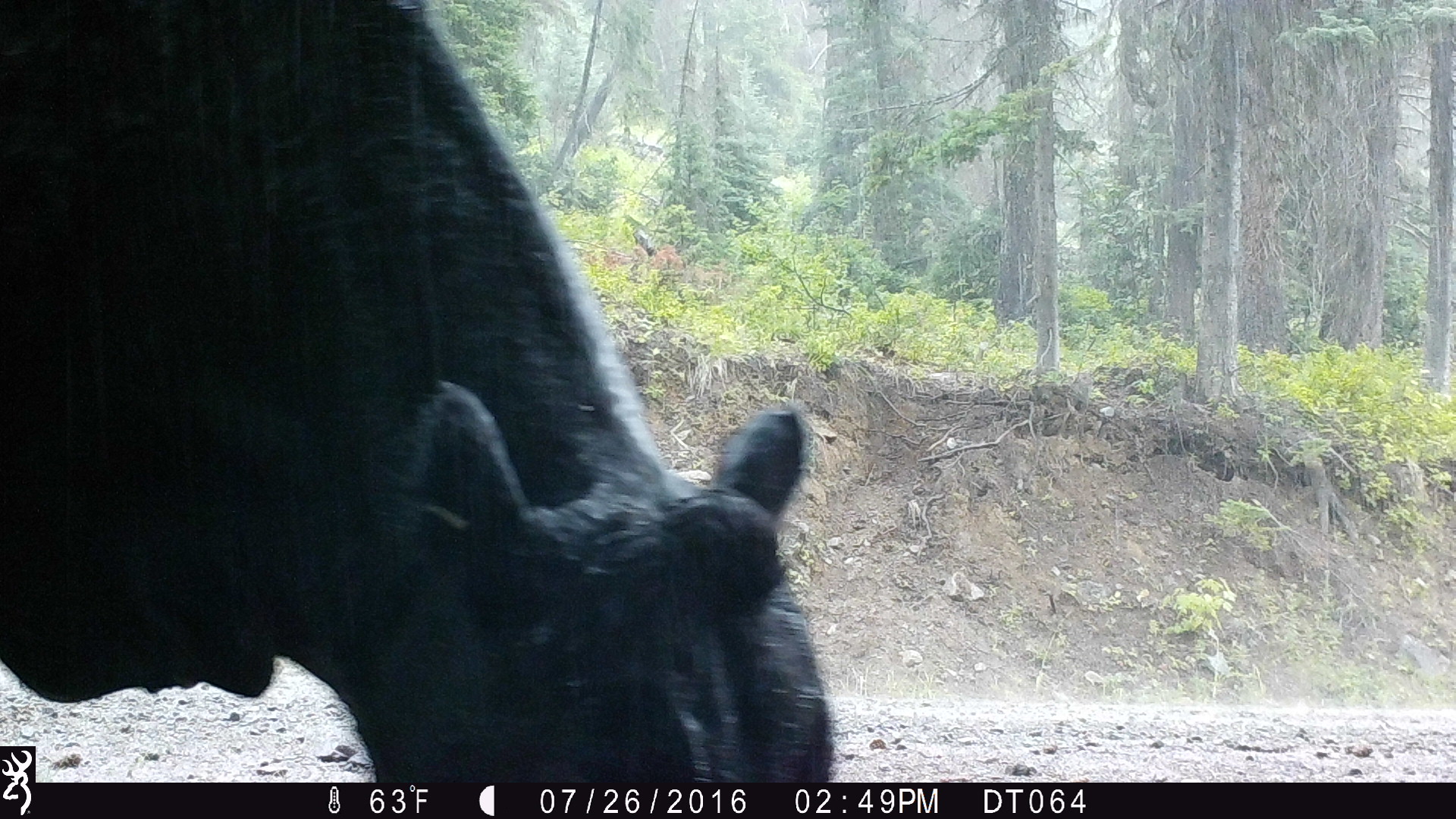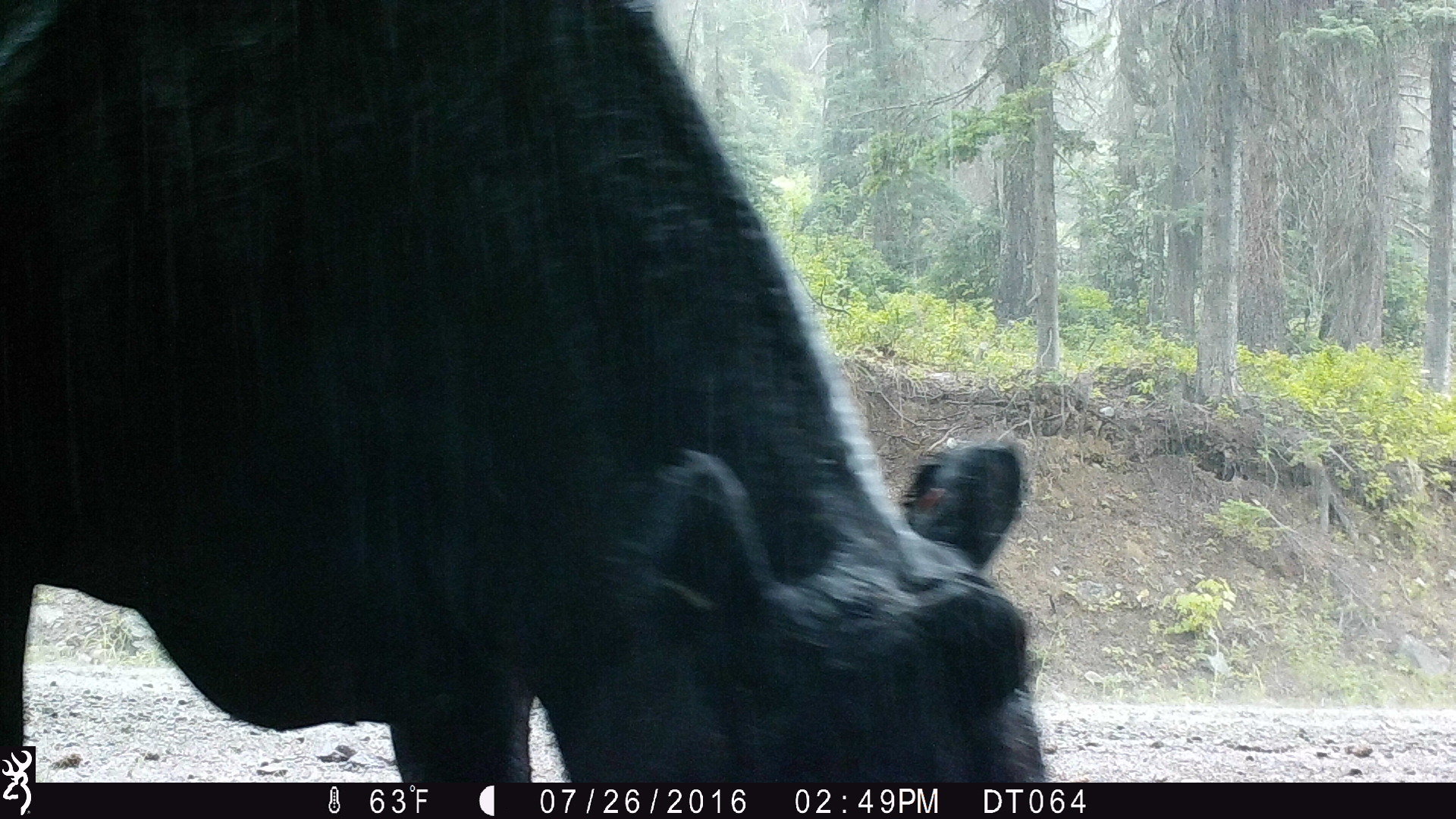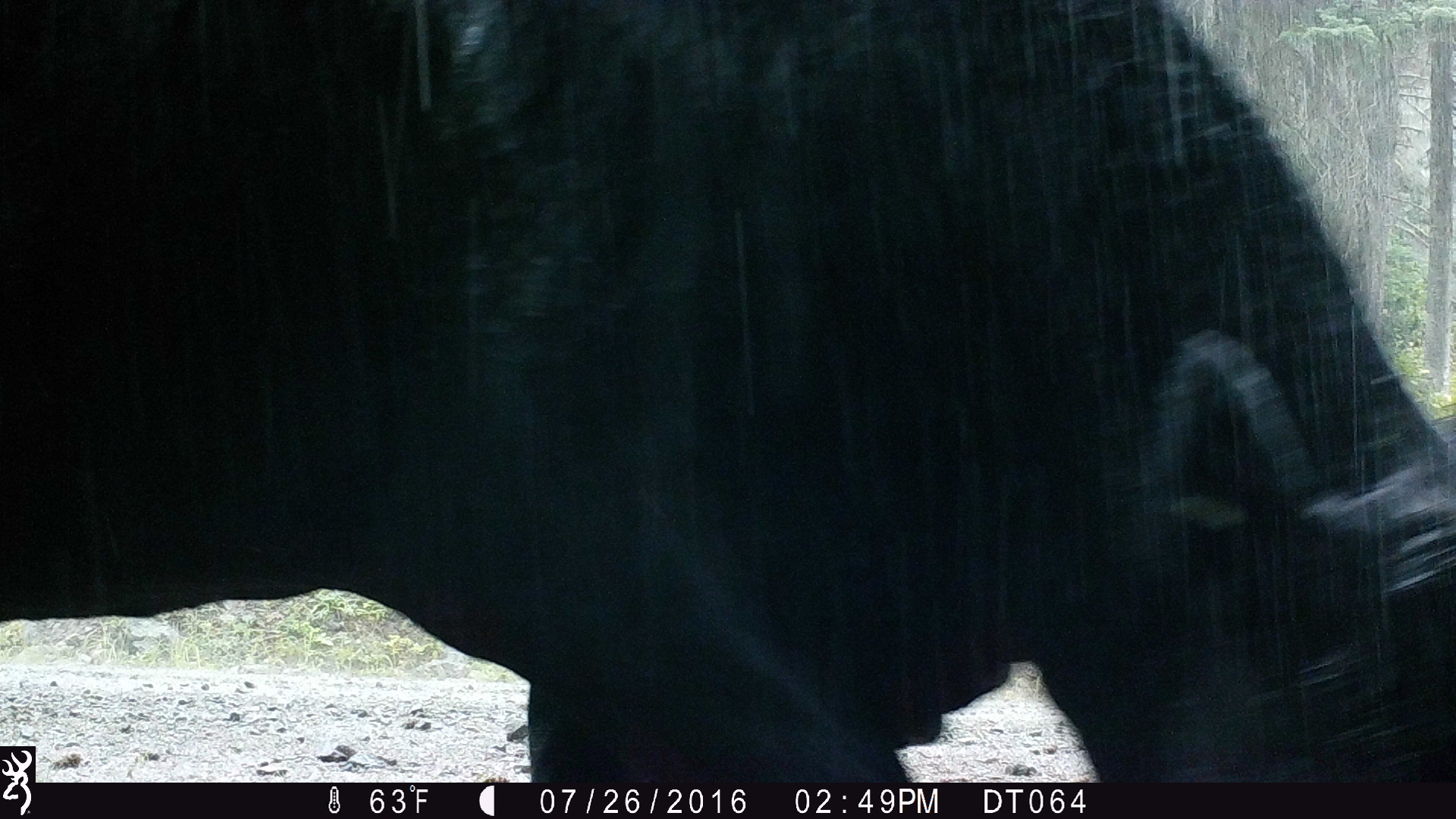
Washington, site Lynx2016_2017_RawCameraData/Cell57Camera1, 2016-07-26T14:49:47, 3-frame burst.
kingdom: Animalia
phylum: Chordata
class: Mammalia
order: Artiodactyla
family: Bovidae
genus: Bos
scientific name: Bos taurus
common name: domestic cattle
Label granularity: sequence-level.